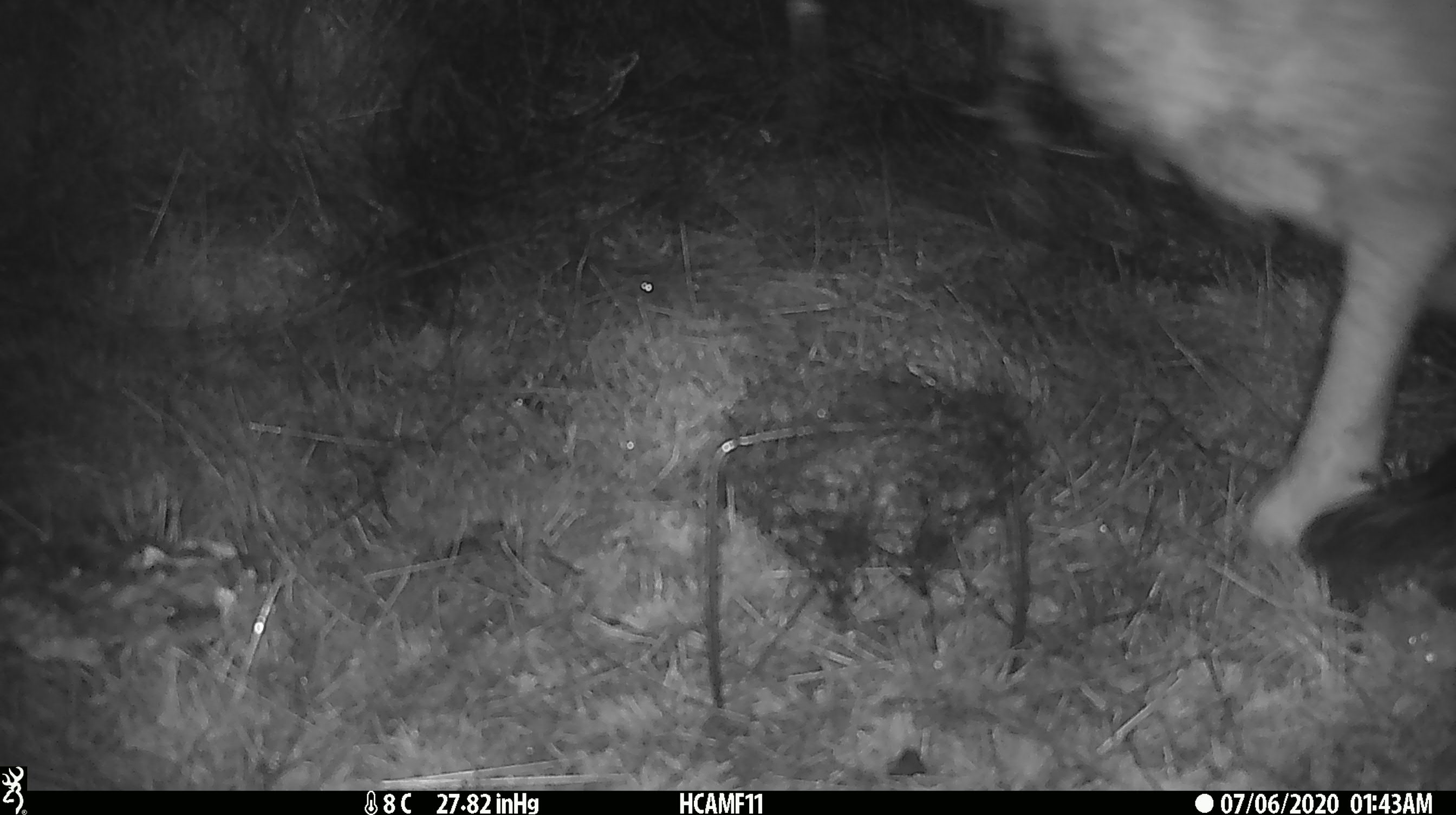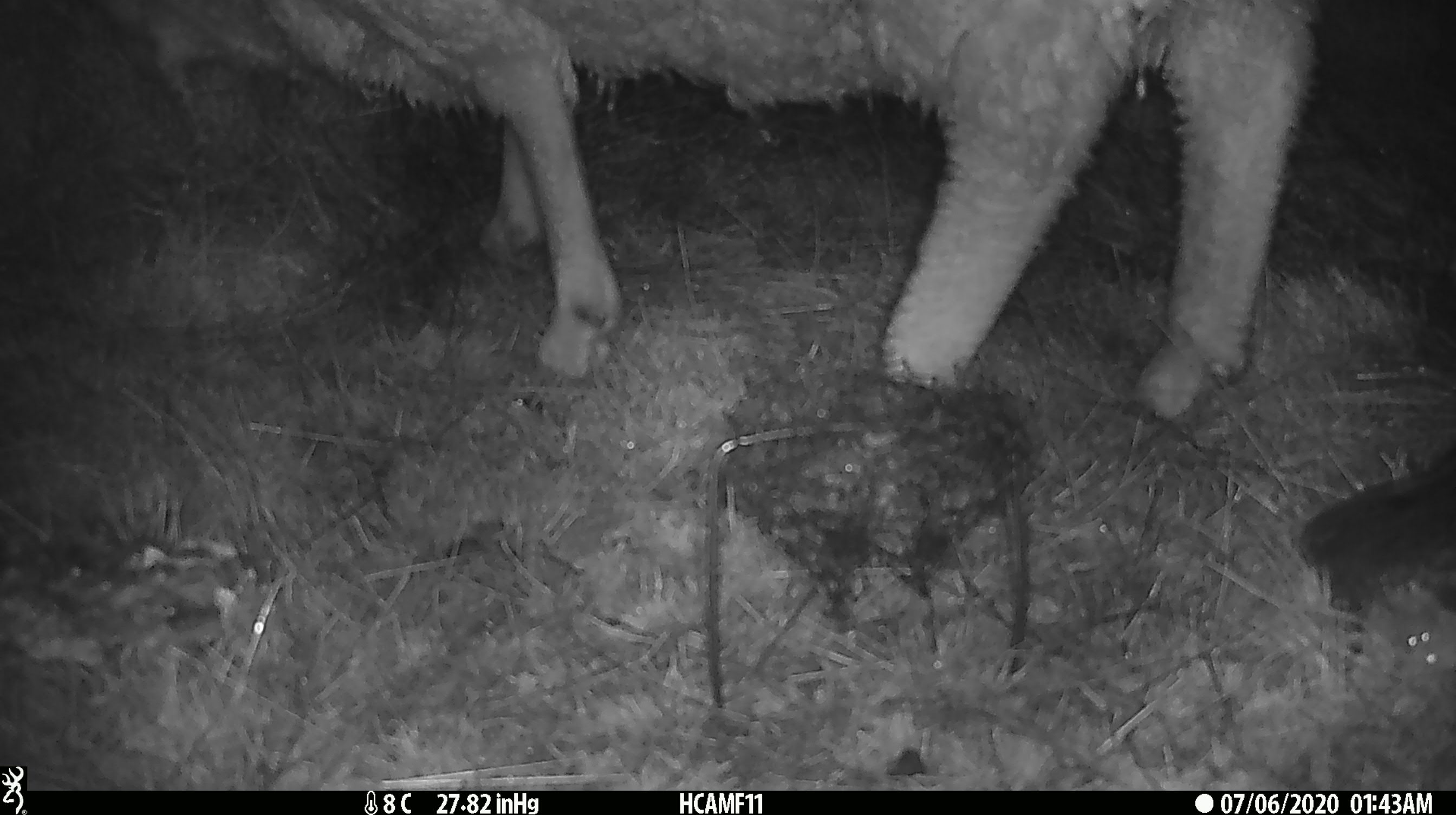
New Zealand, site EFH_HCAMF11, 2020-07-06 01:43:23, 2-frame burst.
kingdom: Animalia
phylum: Chordata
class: Mammalia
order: Artiodactyla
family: Bovidae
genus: Ovis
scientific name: Ovis aries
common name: domestic sheep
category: sheep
Sheep (domestic sheep) (Ovis aries).